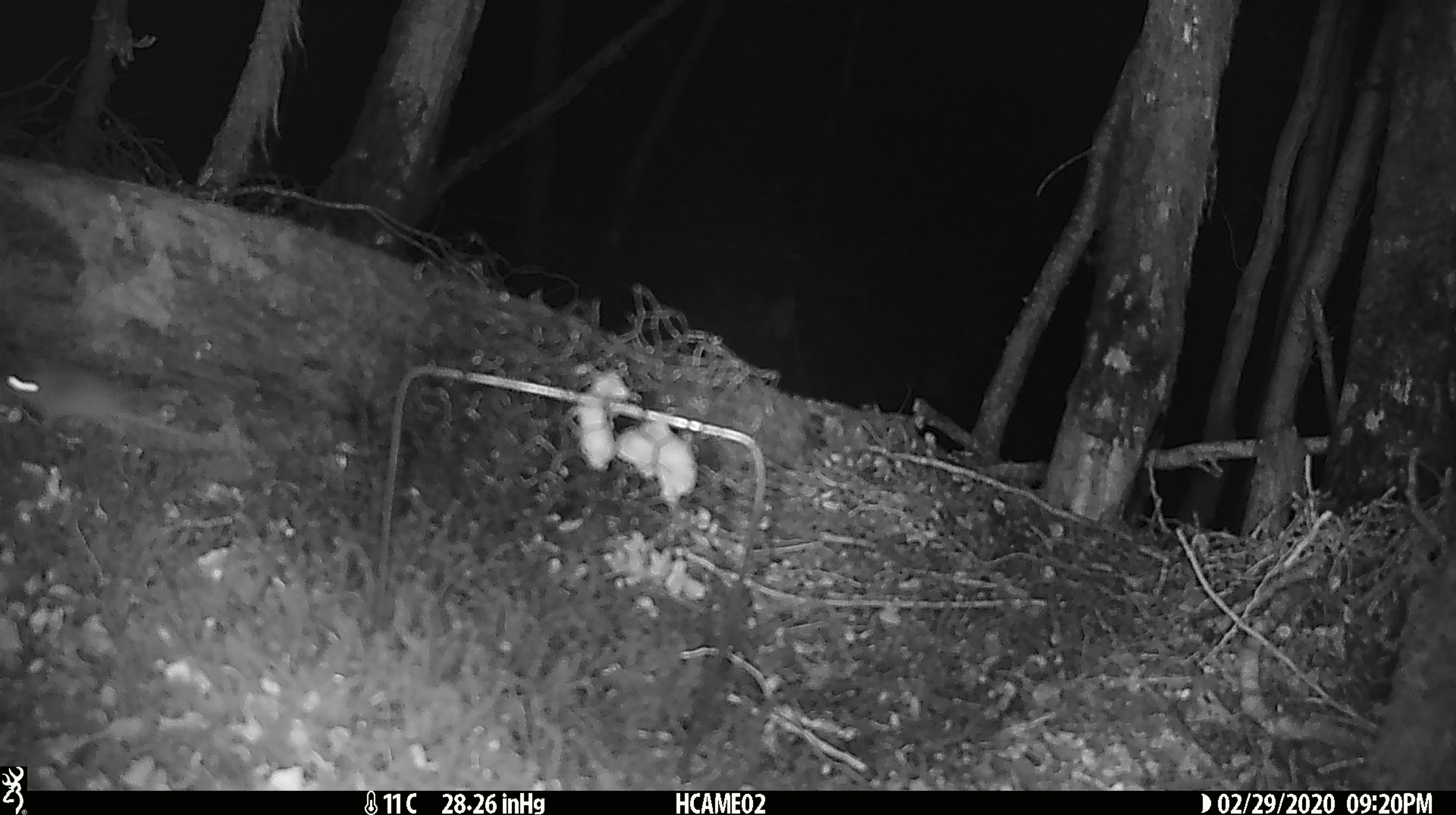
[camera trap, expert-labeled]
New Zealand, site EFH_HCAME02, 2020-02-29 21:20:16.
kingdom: Animalia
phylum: Chordata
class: Mammalia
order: Rodentia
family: Muridae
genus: Mus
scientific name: Mus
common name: mouse